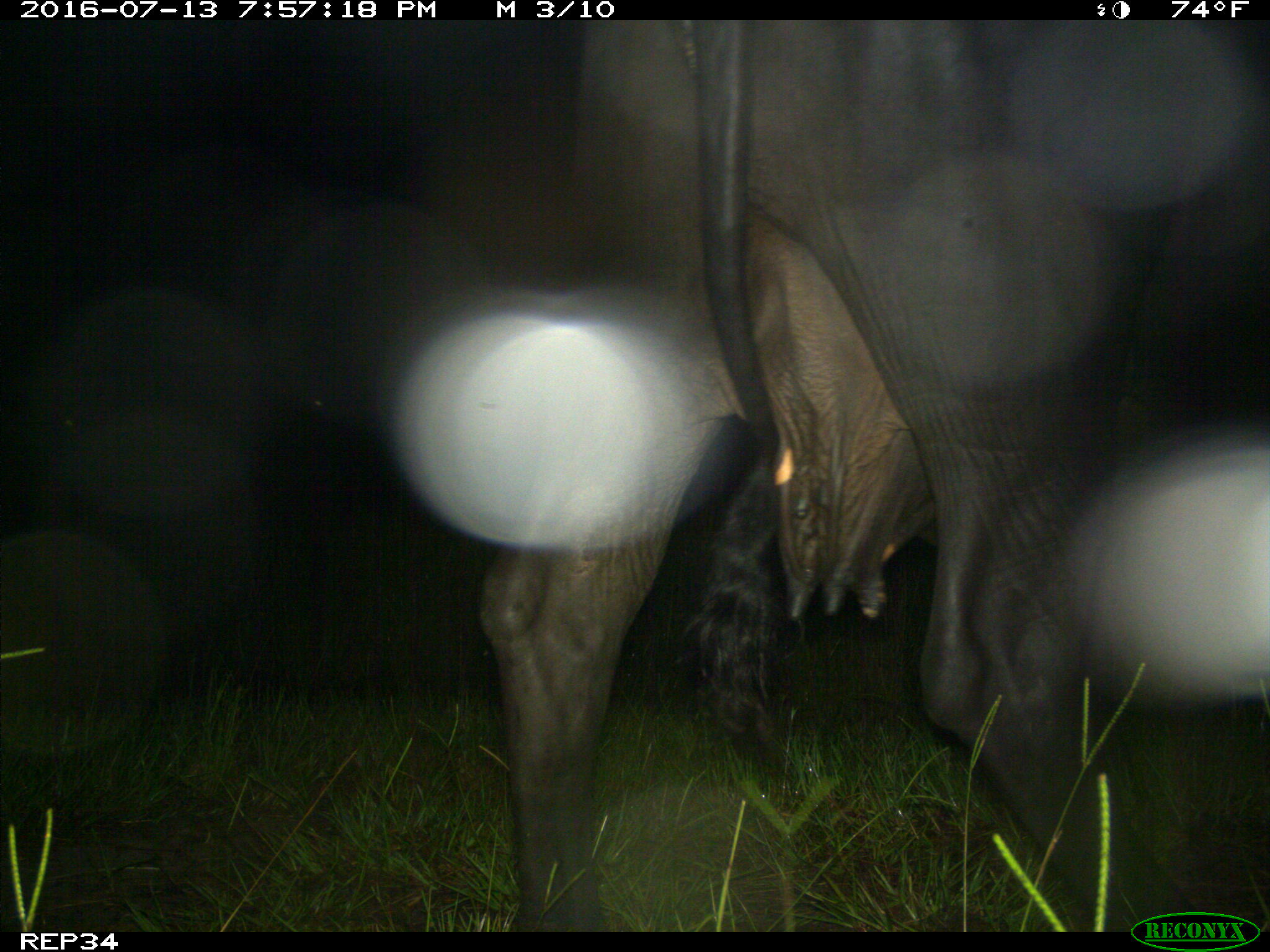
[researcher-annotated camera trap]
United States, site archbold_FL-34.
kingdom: Animalia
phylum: Chordata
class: Mammalia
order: Artiodactyla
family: Bovidae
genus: Bos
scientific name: Bos taurus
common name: domestic cow